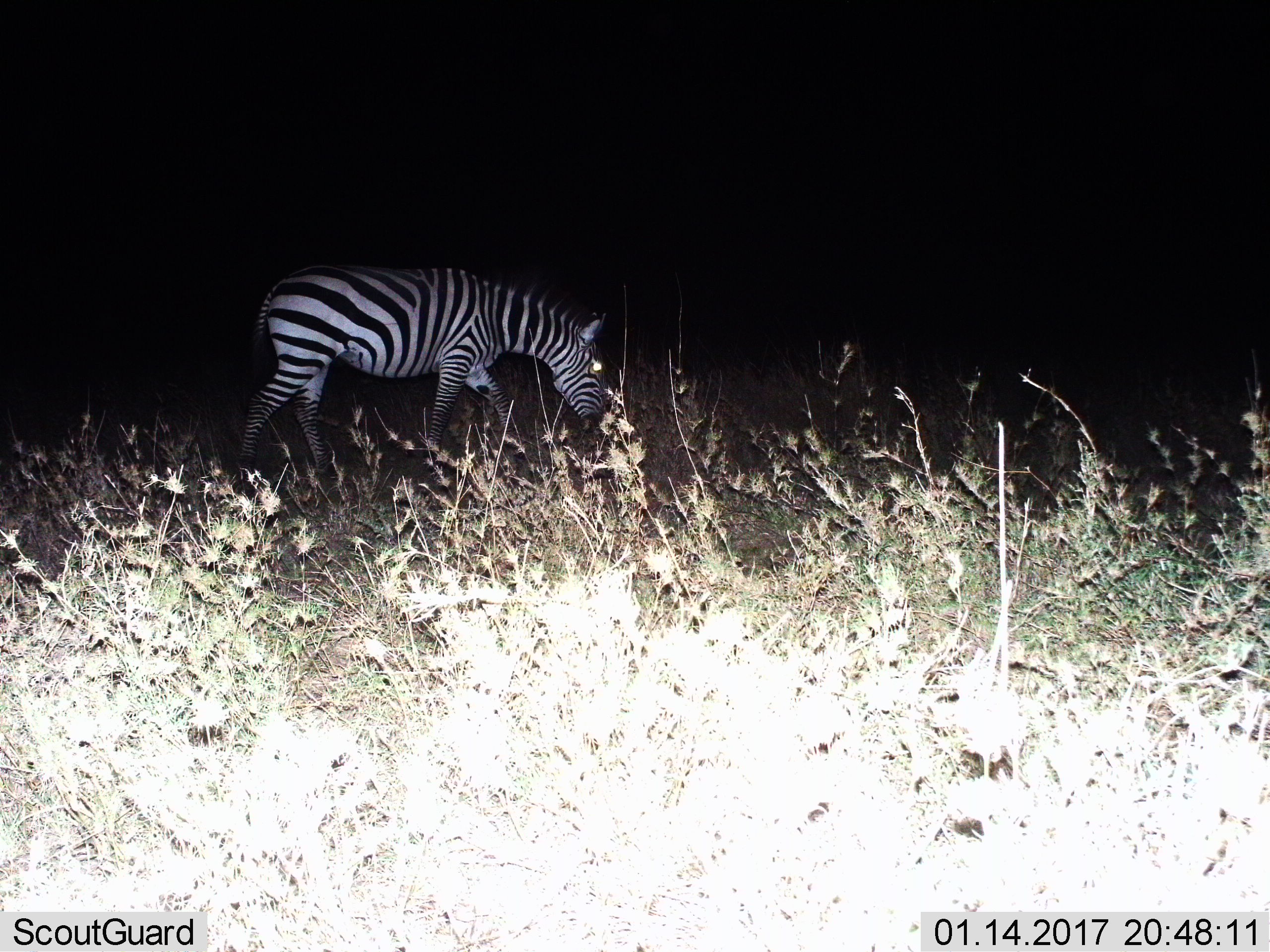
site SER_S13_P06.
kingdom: Animalia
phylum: Chordata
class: Mammalia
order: Perissodactyla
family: Equidae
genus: Equus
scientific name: Equus quagga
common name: plains zebra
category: zebraplains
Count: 1.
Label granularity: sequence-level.